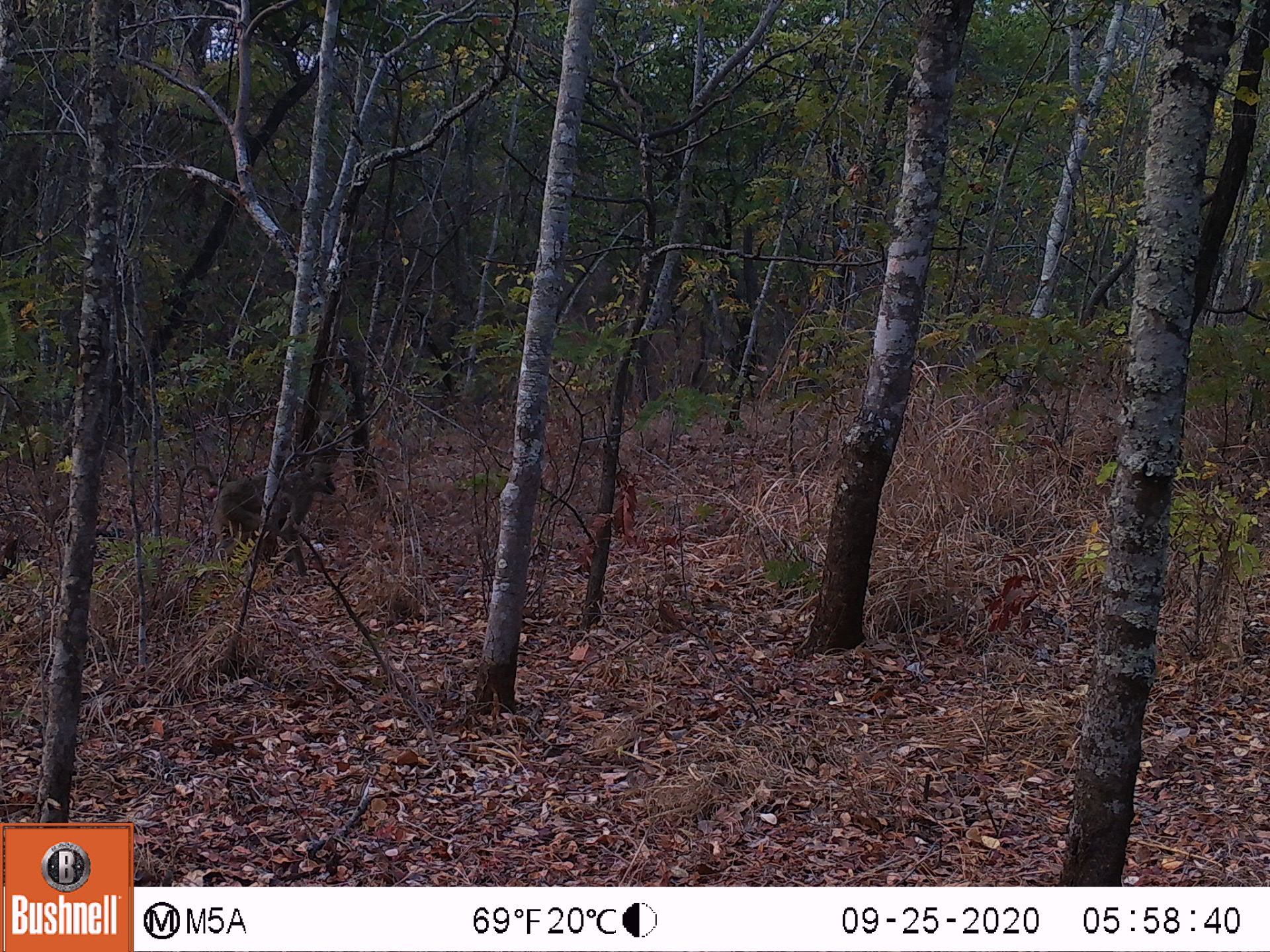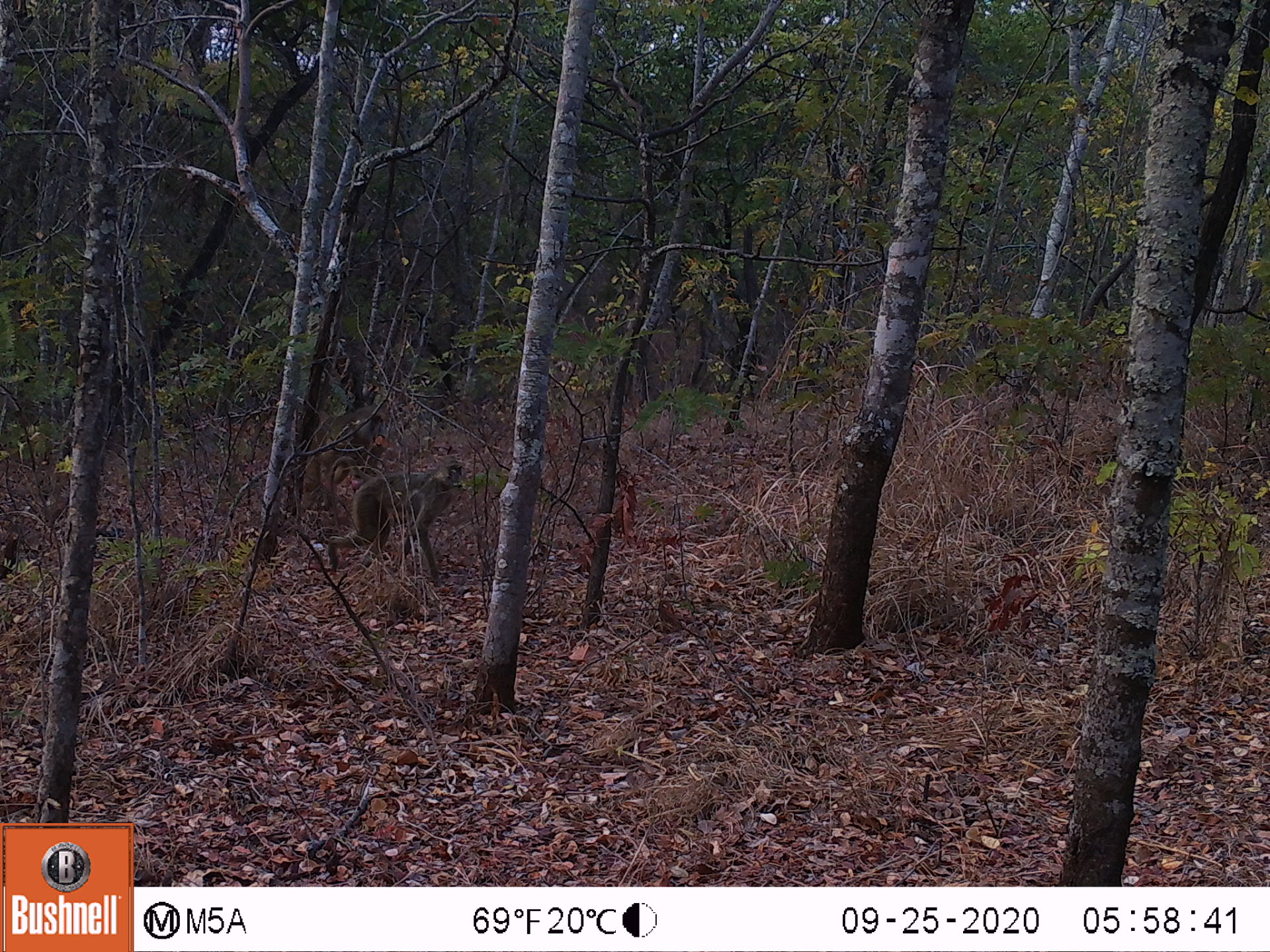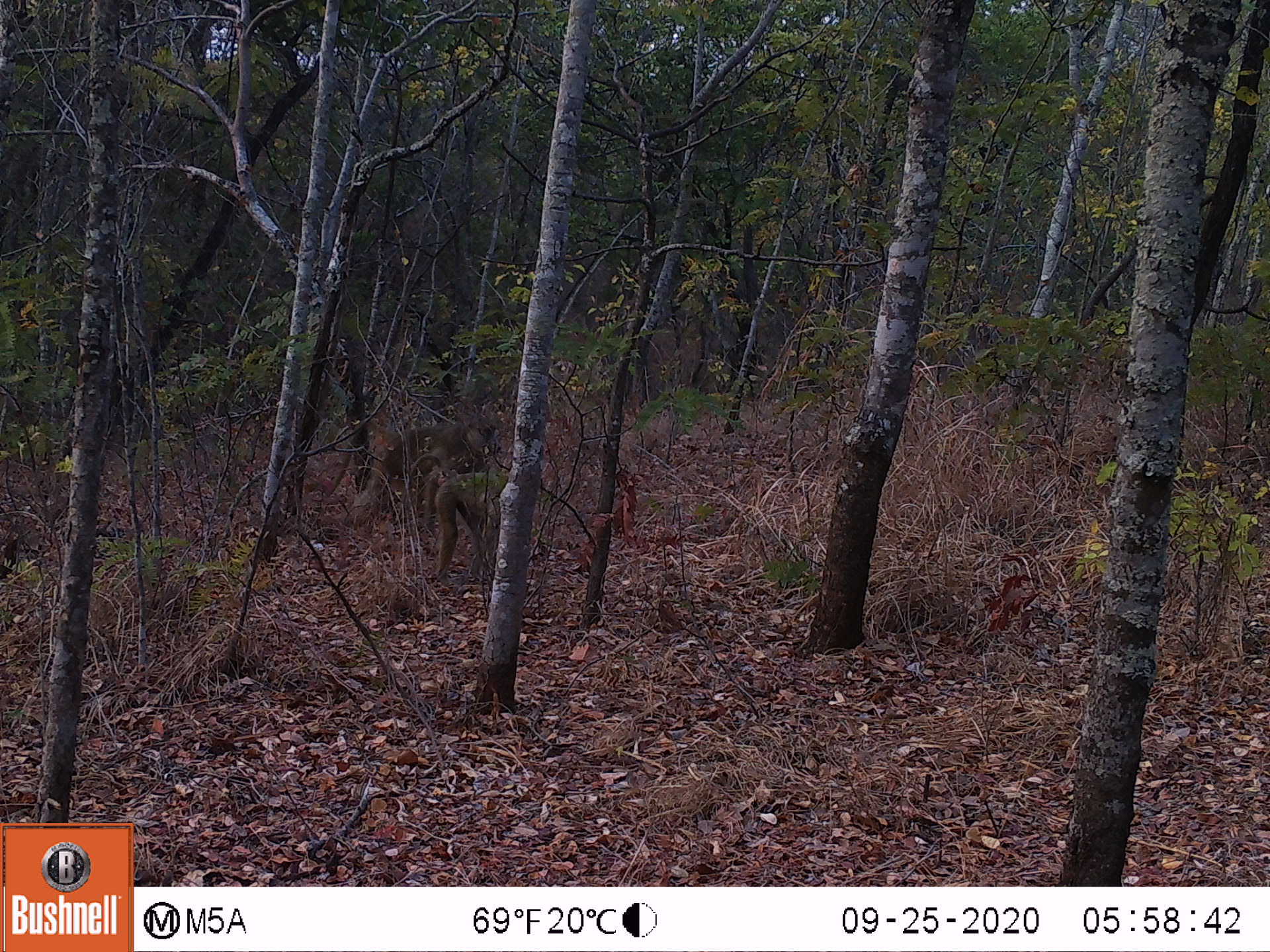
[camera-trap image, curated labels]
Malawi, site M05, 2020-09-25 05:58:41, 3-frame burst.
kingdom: Animalia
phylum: Chordata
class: Mammalia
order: Primates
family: Cercopithecidae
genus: Papio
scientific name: Papio cynocephalus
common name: yellow baboon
Yellow baboon (Papio cynocephalus), count 1.